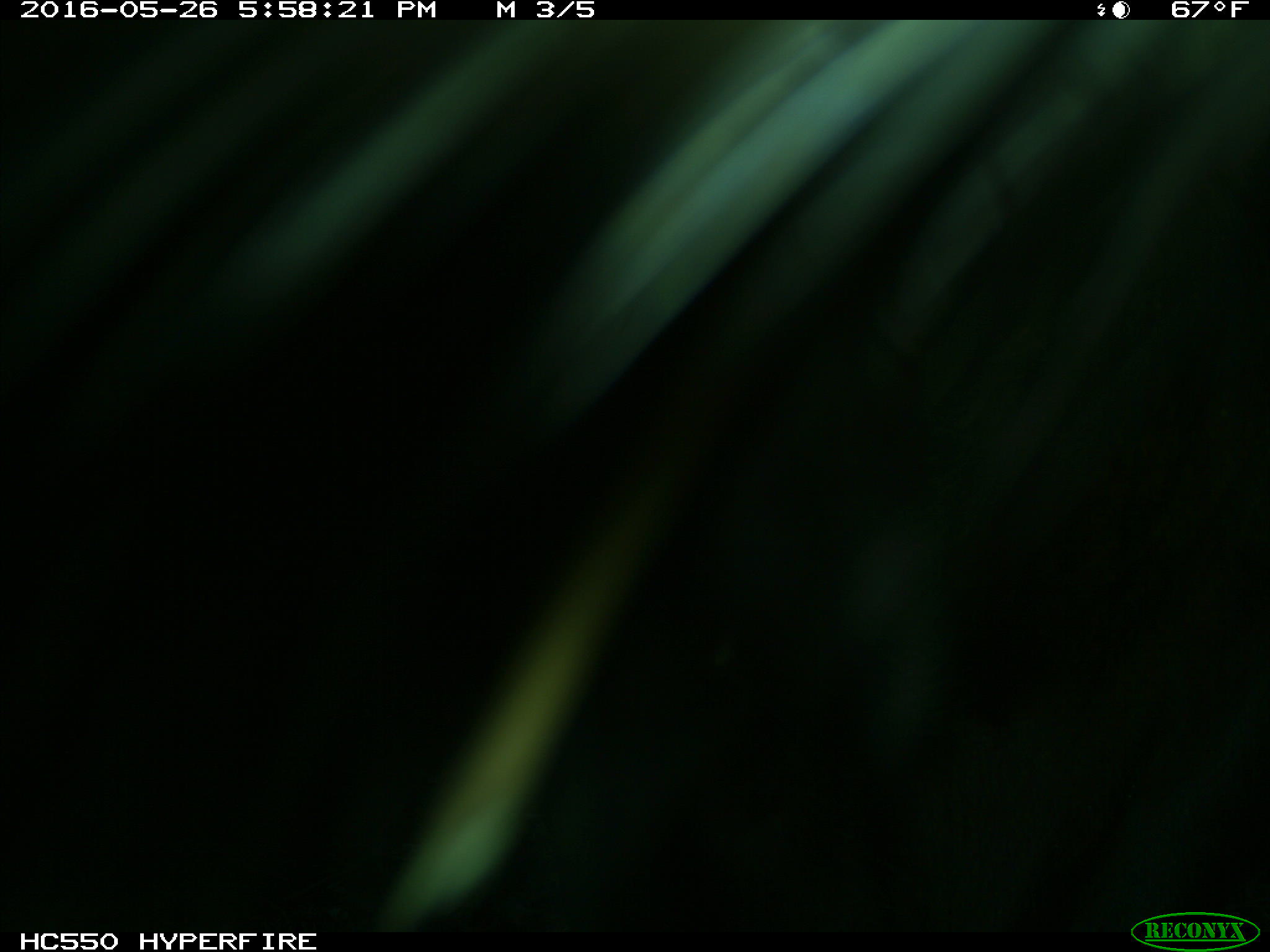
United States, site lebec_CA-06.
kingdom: Animalia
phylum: Chordata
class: Mammalia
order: Artiodactyla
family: Bovidae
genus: Bos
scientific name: Bos taurus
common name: domestic cow